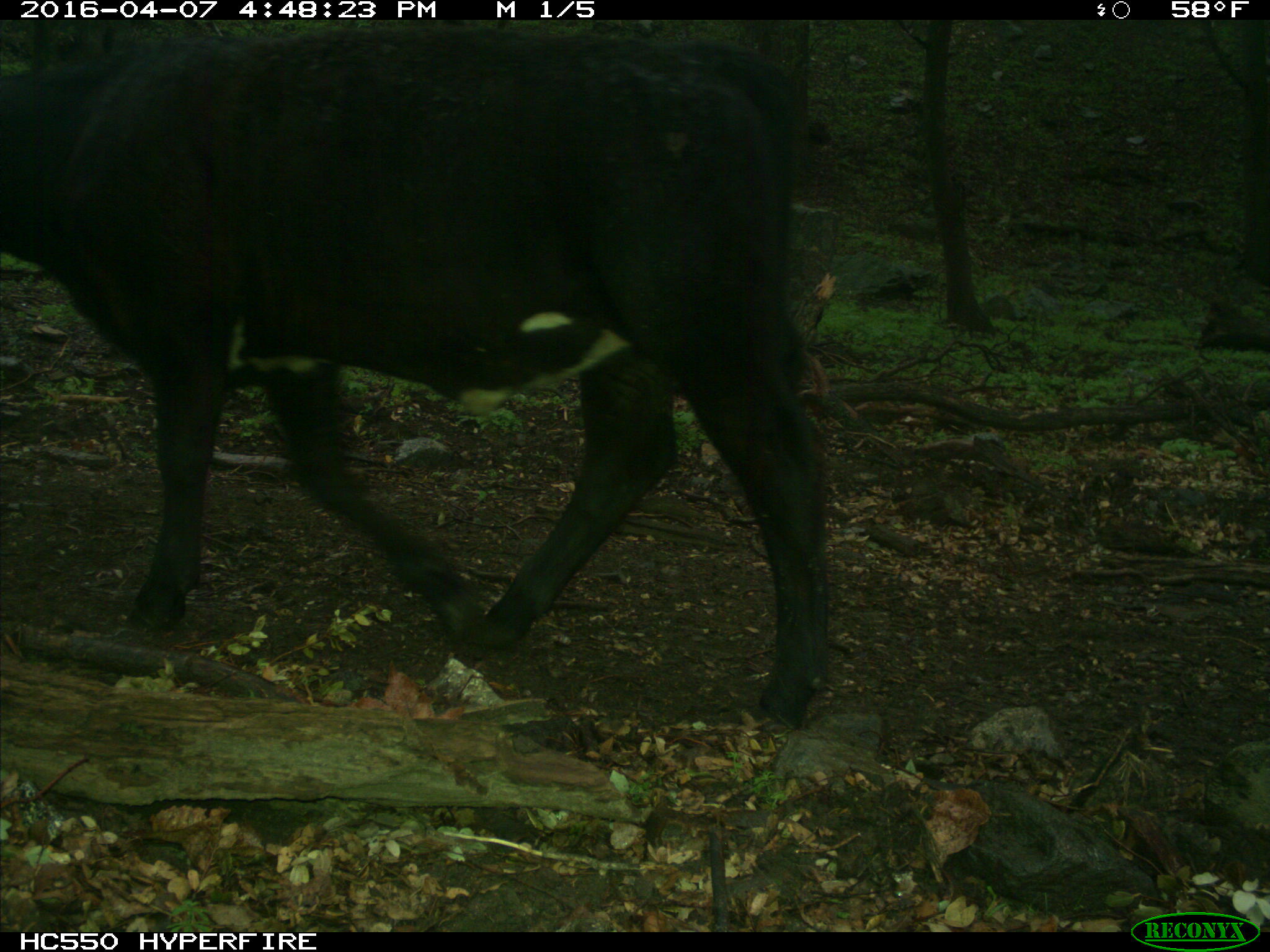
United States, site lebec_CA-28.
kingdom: Animalia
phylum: Chordata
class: Mammalia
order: Artiodactyla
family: Bovidae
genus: Bos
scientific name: Bos taurus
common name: domestic cow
Bos taurus (domestic cow).